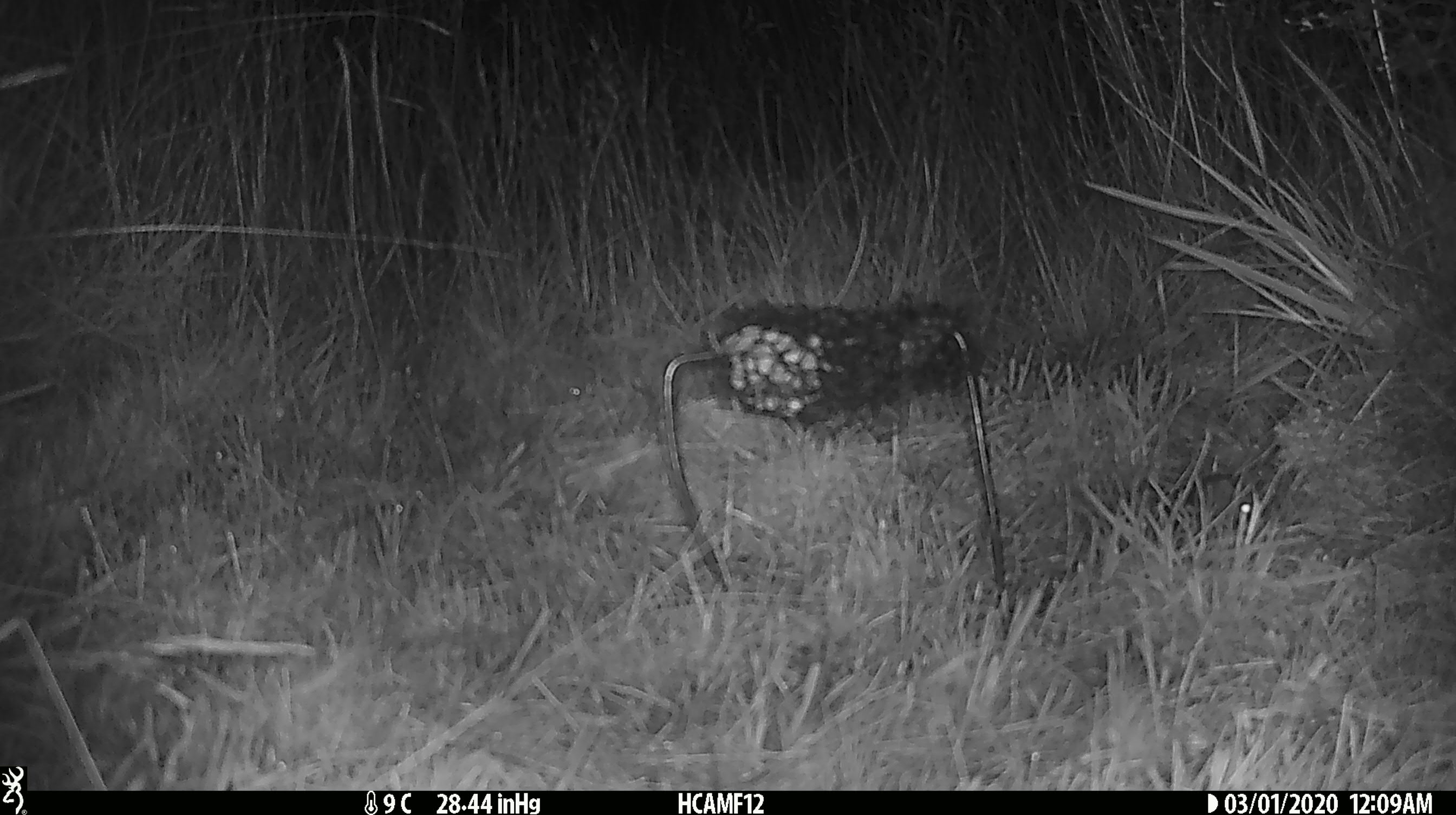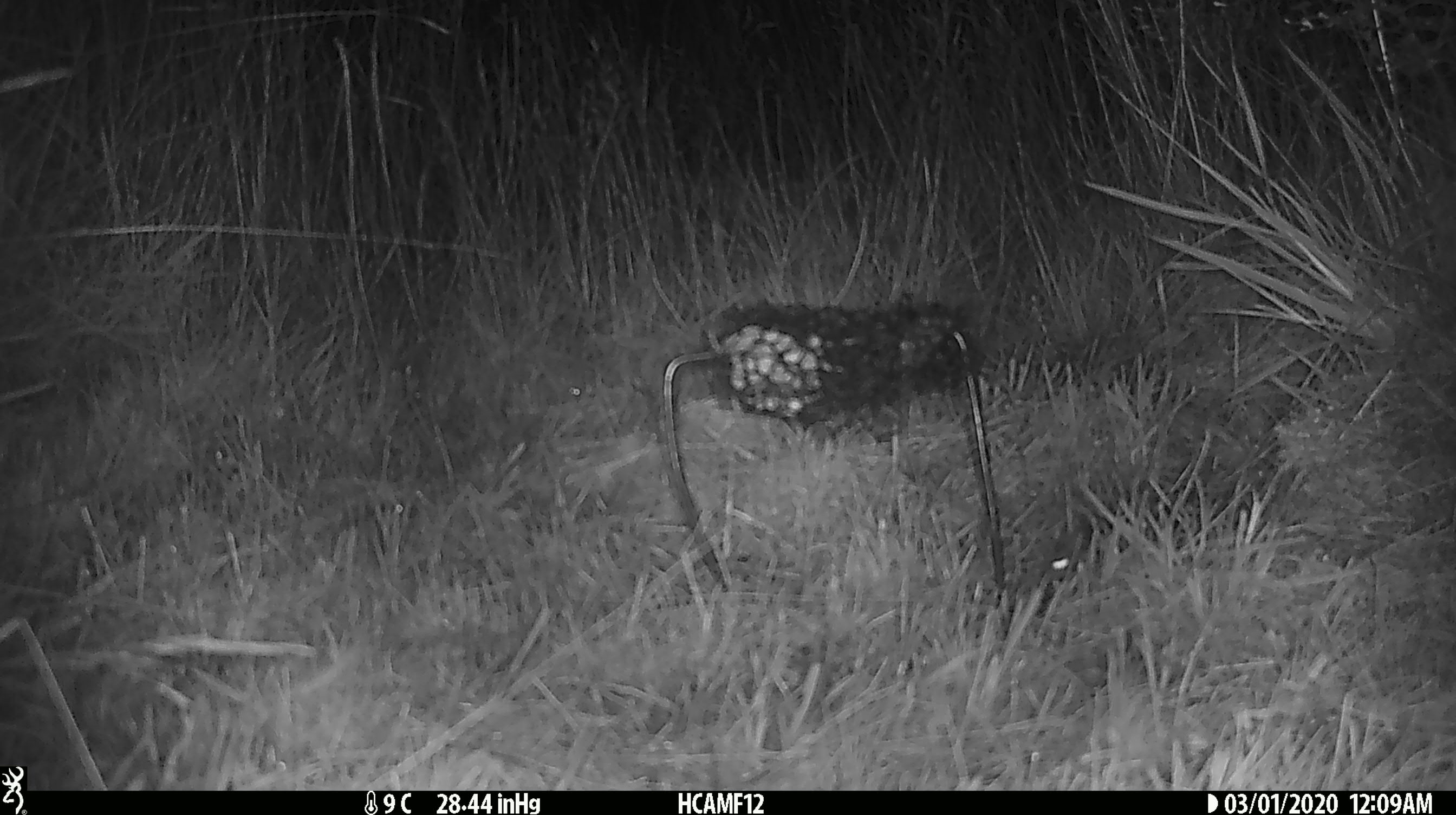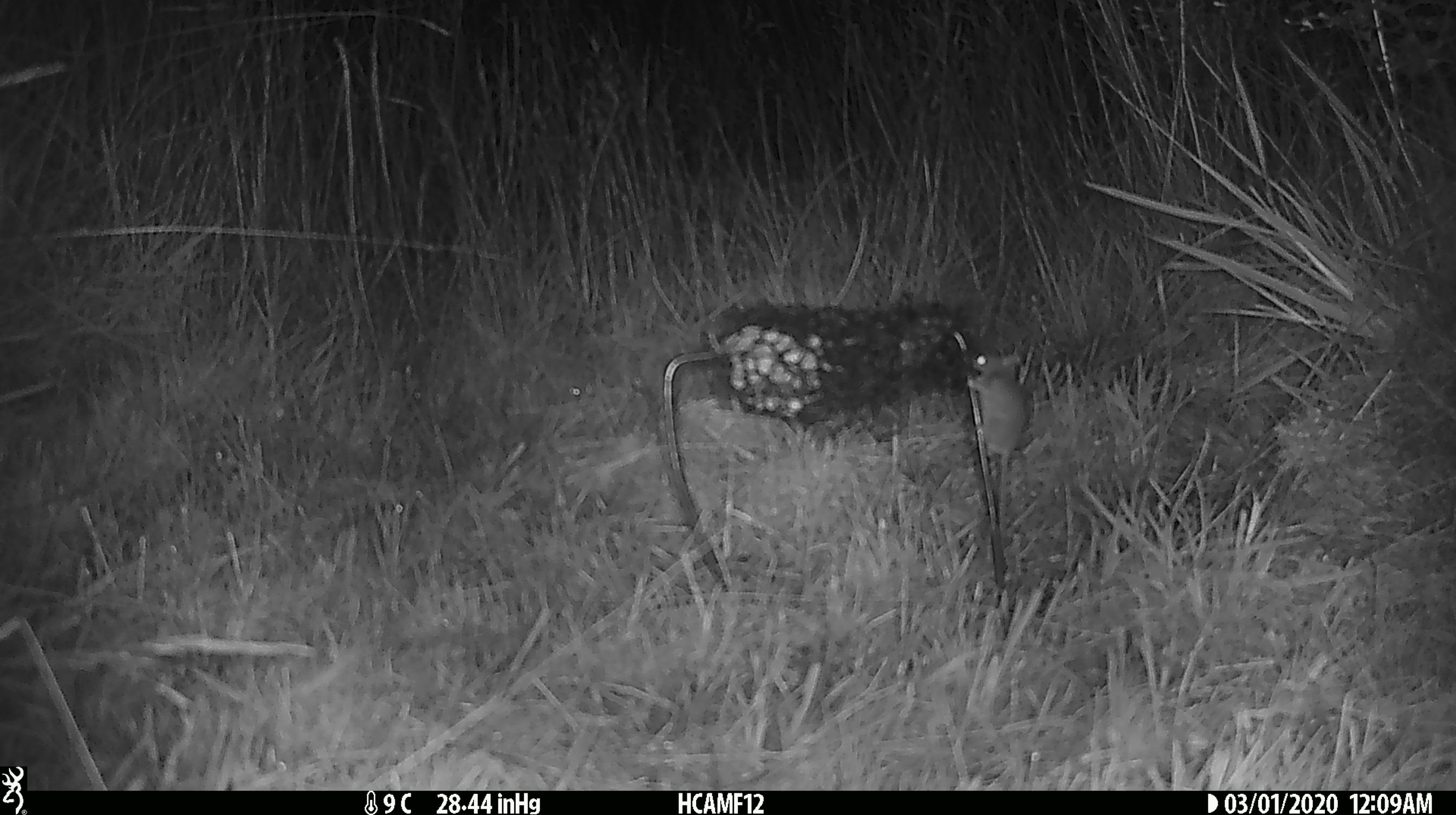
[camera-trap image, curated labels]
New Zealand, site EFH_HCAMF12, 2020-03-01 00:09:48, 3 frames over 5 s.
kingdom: Animalia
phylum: Chordata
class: Mammalia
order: Rodentia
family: Muridae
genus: Mus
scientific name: Mus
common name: mouse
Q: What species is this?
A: Mouse (Mus).